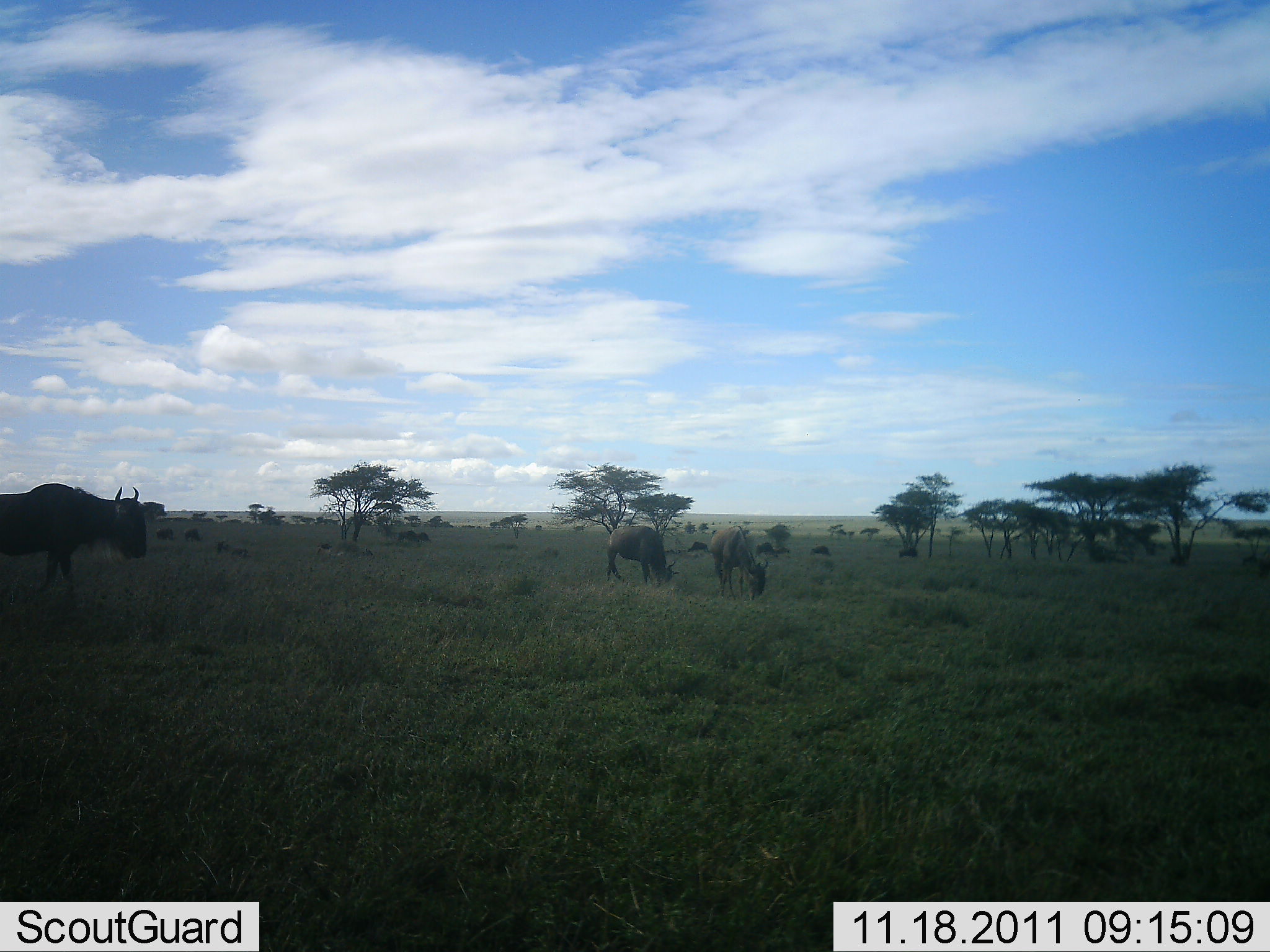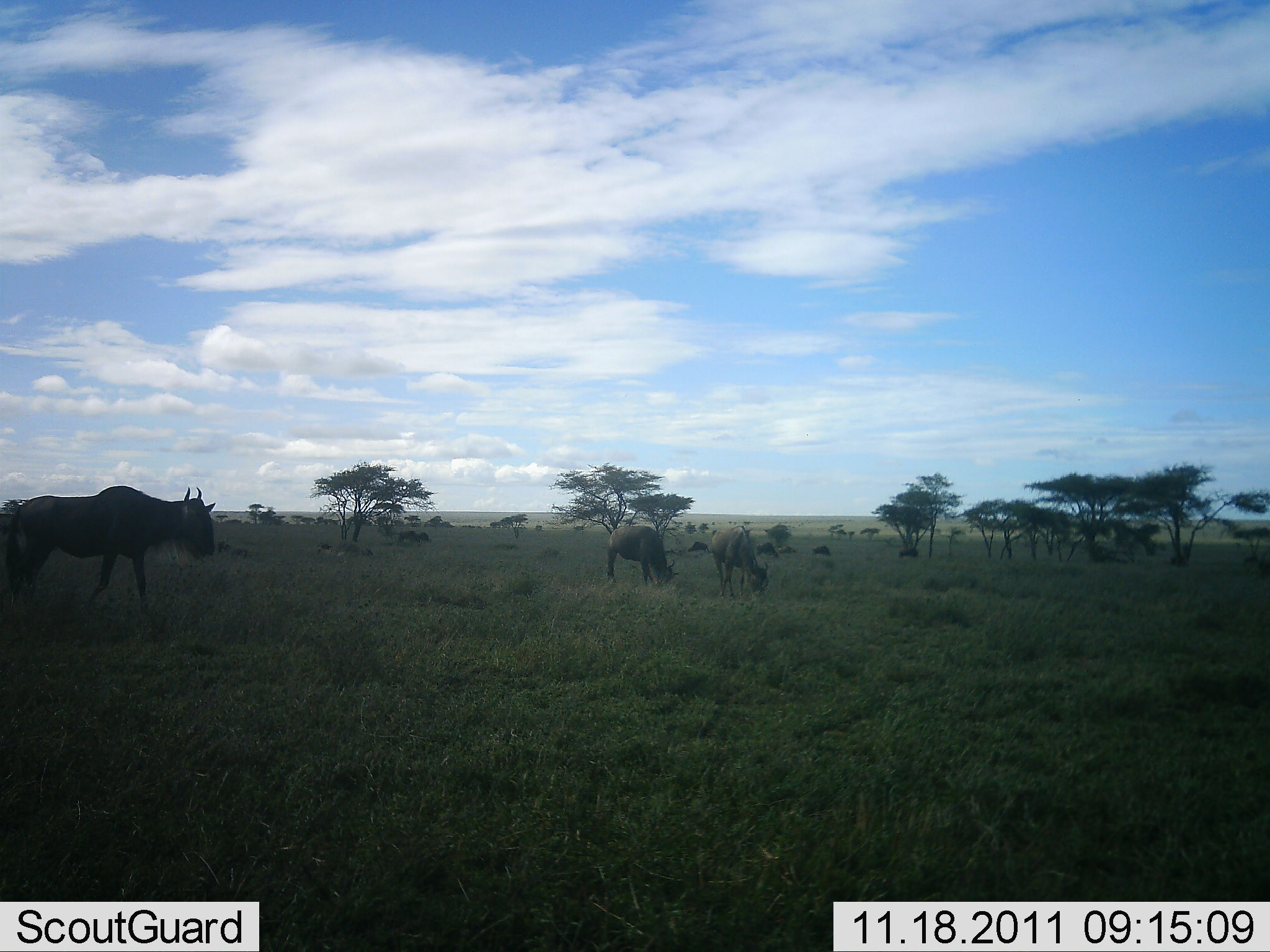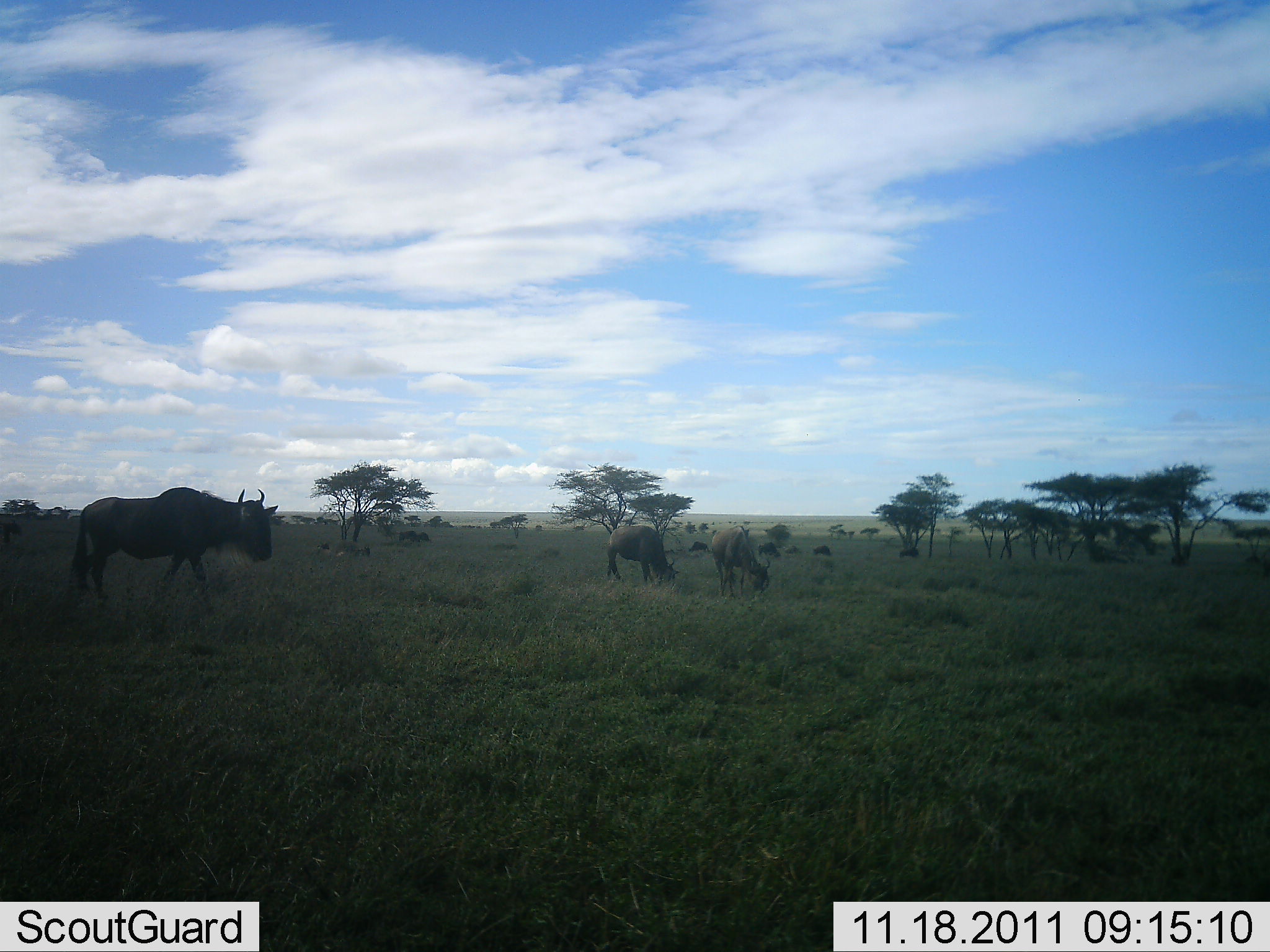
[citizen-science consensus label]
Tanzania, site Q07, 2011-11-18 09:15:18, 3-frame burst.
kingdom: Animalia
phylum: Chordata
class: Mammalia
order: Artiodactyla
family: Bovidae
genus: Connochaetes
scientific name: Connochaetes taurinus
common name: blue wildebeest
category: wildebeest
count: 10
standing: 56%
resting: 12%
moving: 81%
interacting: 0%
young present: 0%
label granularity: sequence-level